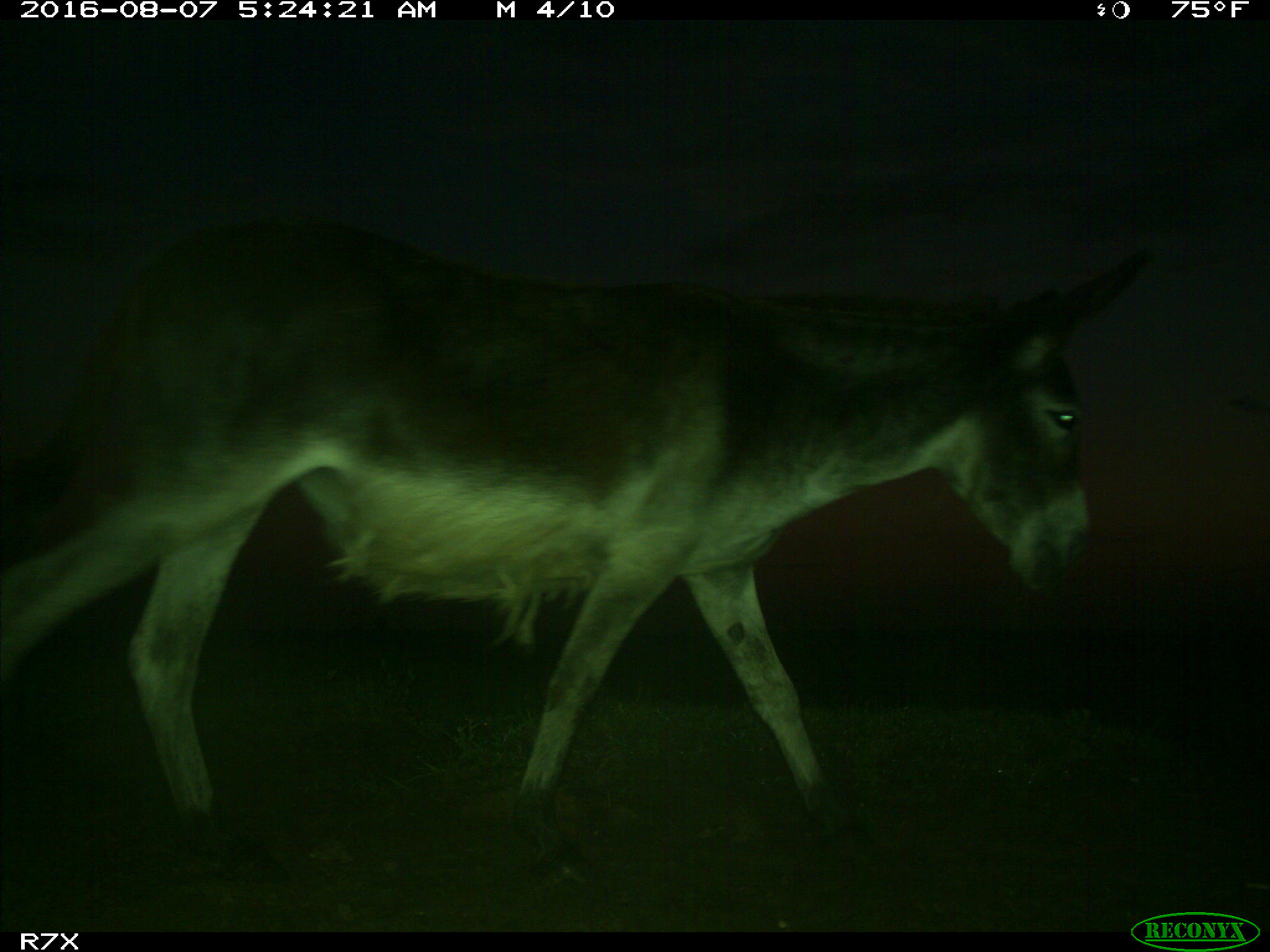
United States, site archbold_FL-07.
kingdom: Animalia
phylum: Chordata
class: Mammalia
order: Perissodactyla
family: Equidae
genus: Equus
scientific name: Equus africanus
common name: african wild ass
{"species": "Equus africanus (african wild ass)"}